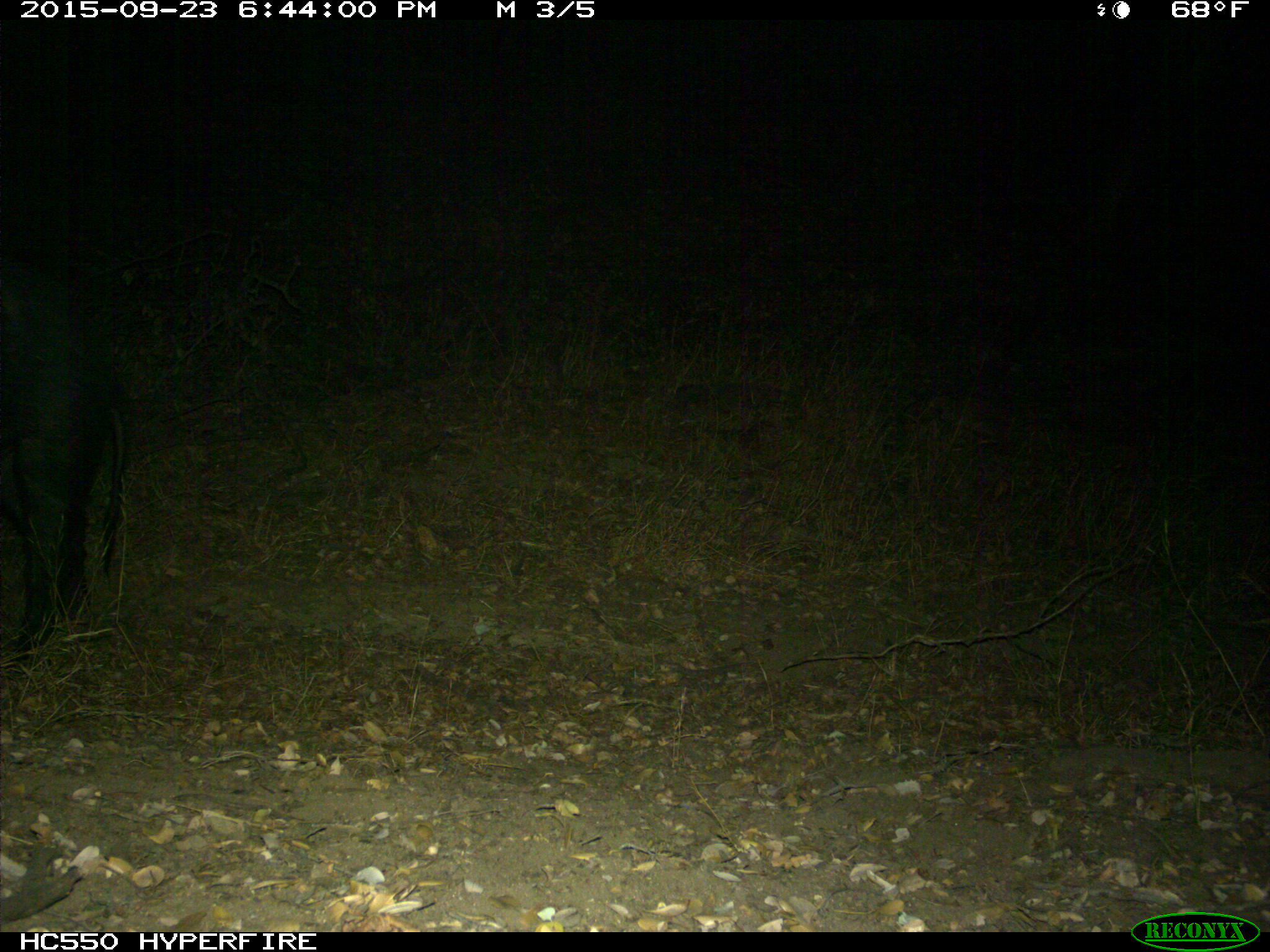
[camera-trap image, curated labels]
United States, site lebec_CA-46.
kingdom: Animalia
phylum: Chordata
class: Mammalia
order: Artiodactyla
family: Suidae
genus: Sus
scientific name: Sus scrofa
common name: wild boar